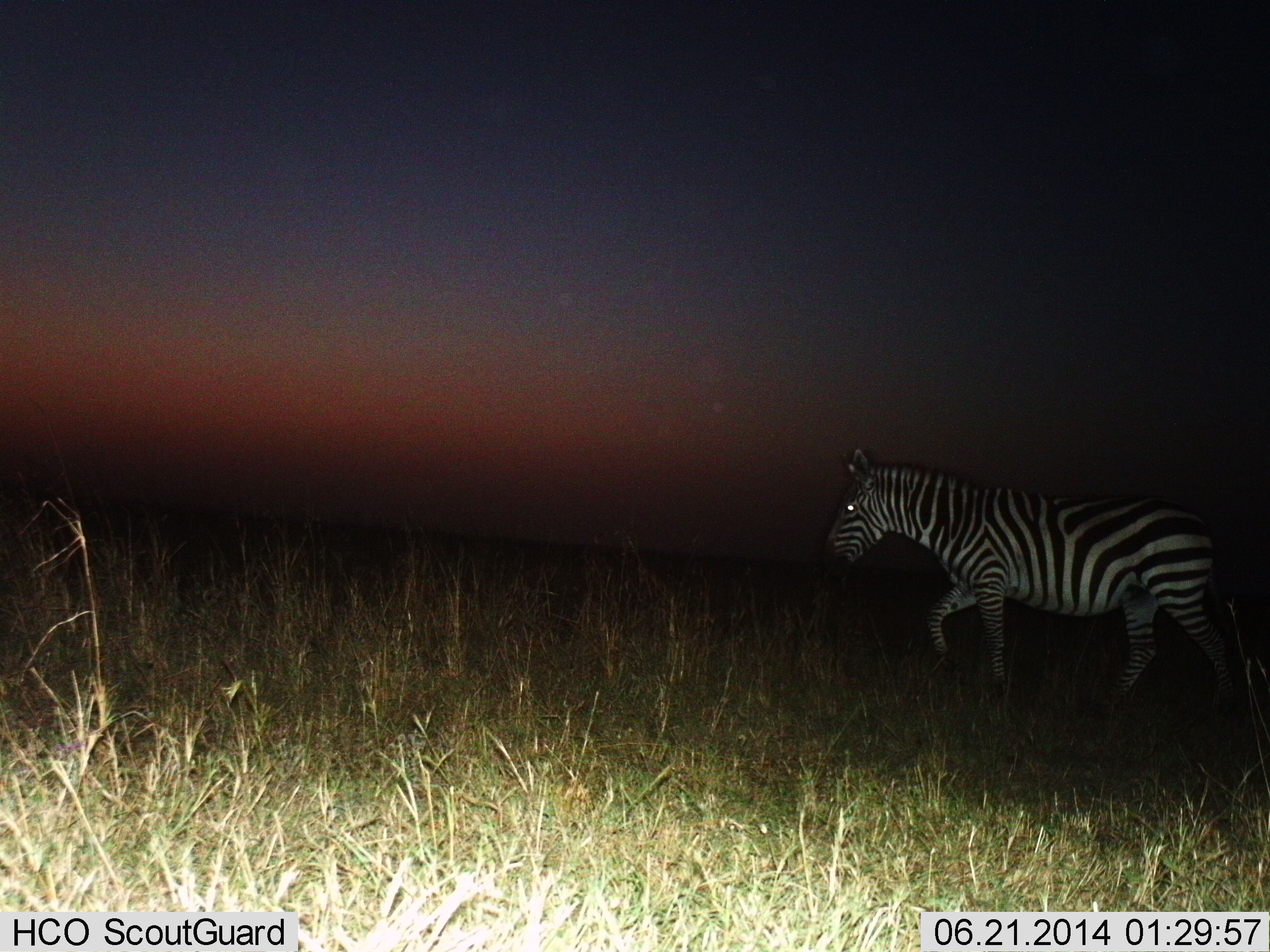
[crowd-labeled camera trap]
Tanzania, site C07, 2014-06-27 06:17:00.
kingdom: Animalia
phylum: Chordata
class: Mammalia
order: Perissodactyla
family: Equidae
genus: Equus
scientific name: Equus quagga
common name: plains zebra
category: zebra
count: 1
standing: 10%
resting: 0%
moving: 100%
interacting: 0%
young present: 0%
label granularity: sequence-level